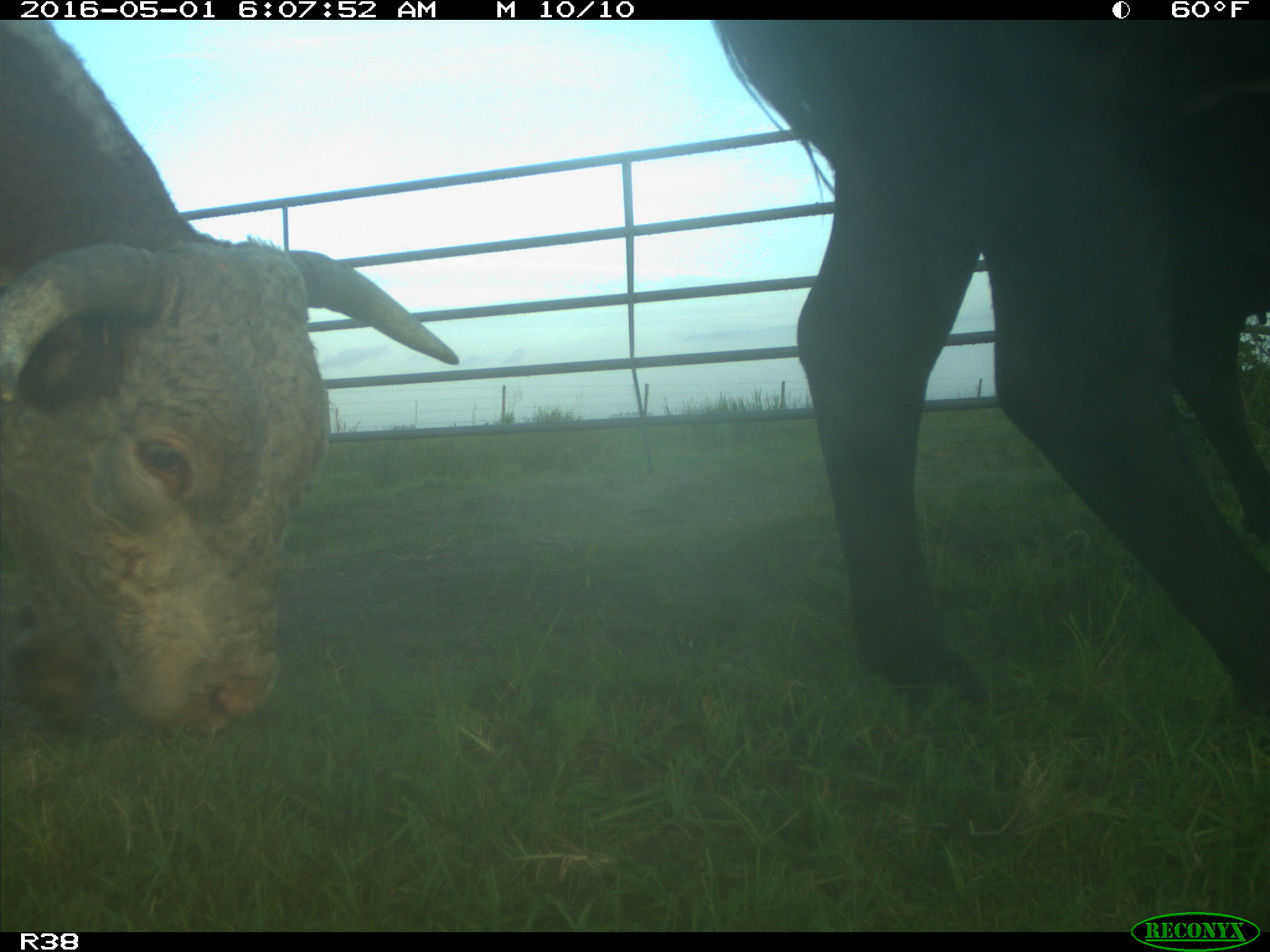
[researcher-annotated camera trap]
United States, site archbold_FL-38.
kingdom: Animalia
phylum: Chordata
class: Mammalia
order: Artiodactyla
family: Bovidae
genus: Bos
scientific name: Bos taurus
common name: domestic cow